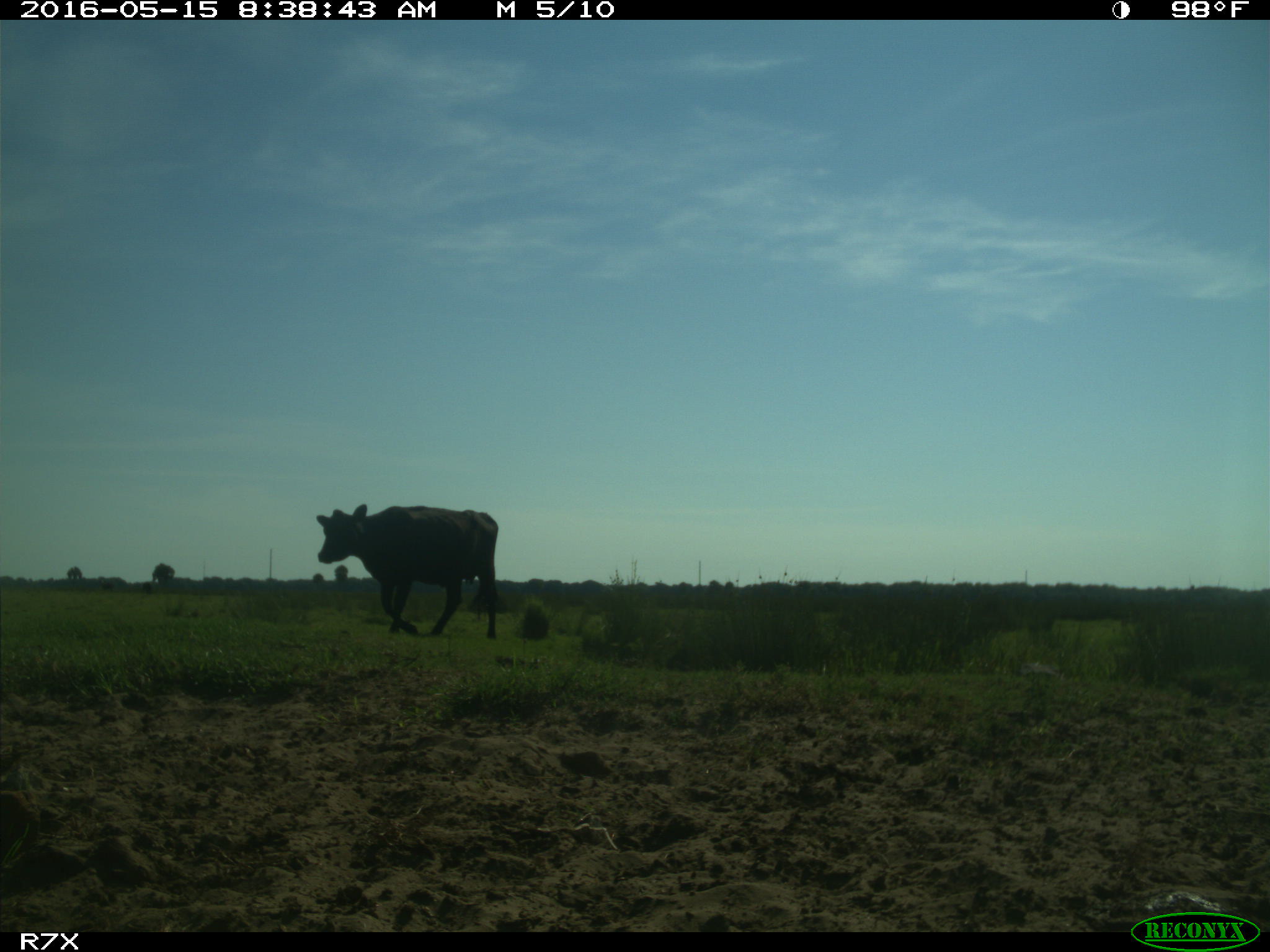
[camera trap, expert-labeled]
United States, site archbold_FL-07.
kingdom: Animalia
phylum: Chordata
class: Mammalia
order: Artiodactyla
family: Bovidae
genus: Bos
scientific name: Bos taurus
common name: domestic cow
Bos taurus (domestic cow).